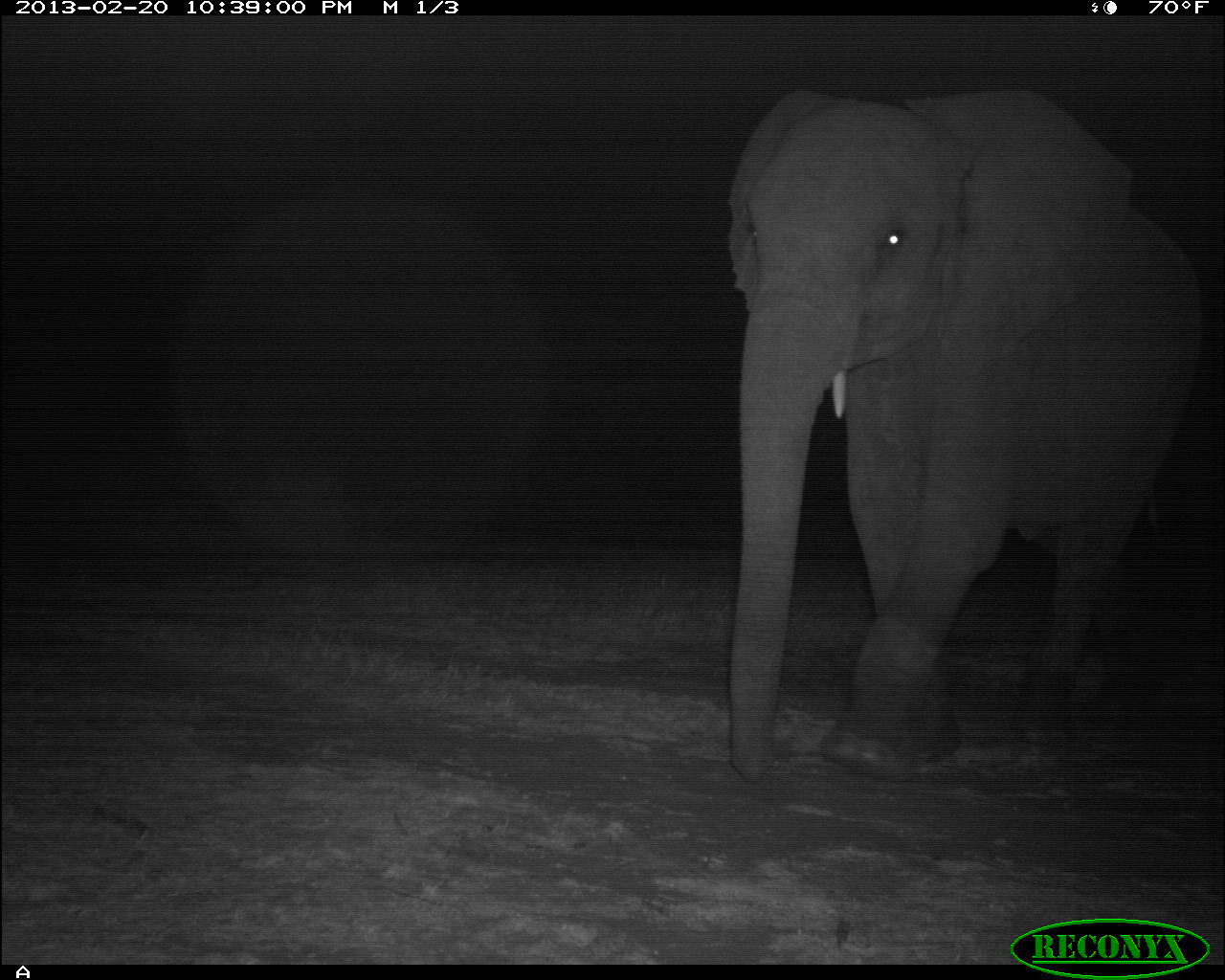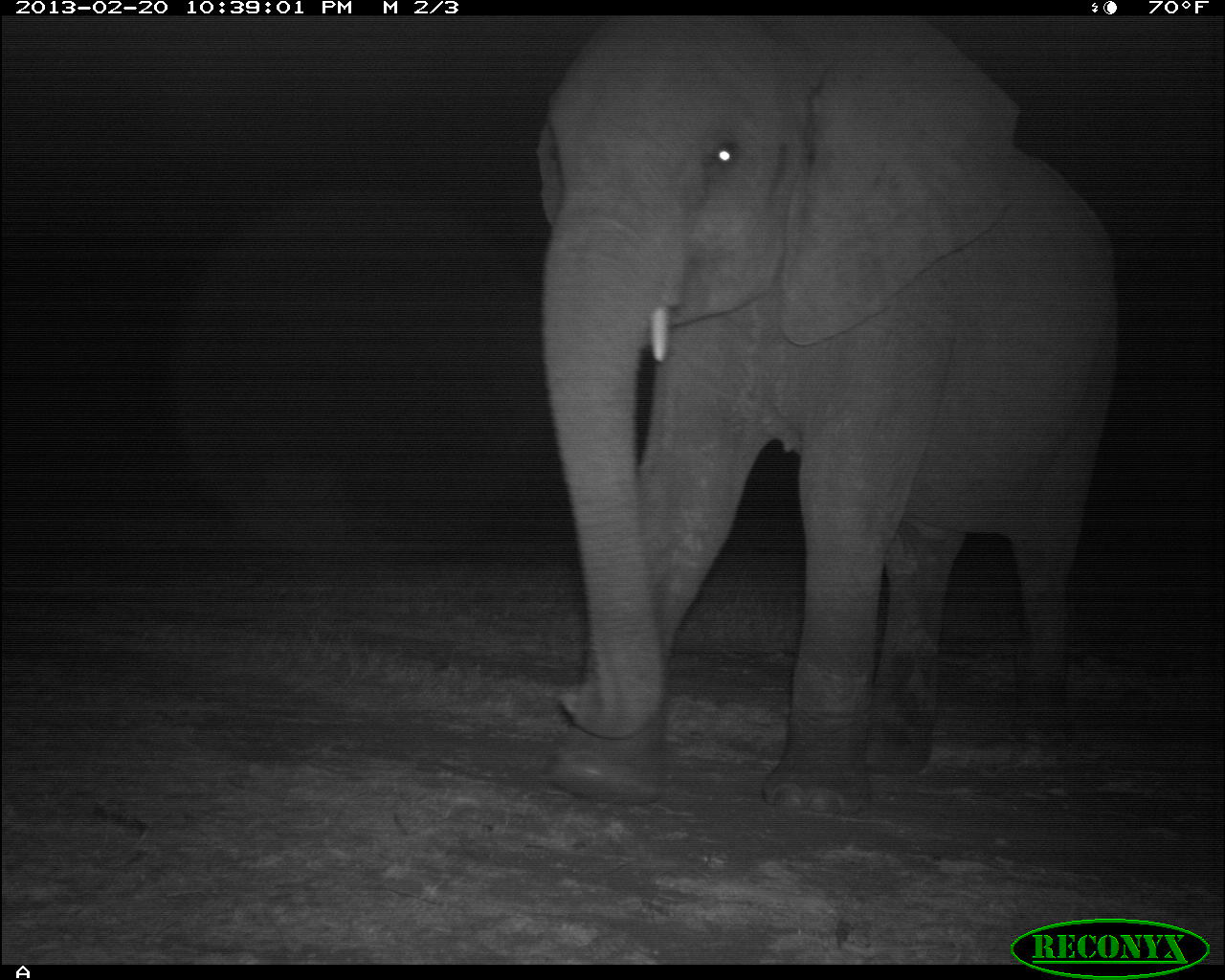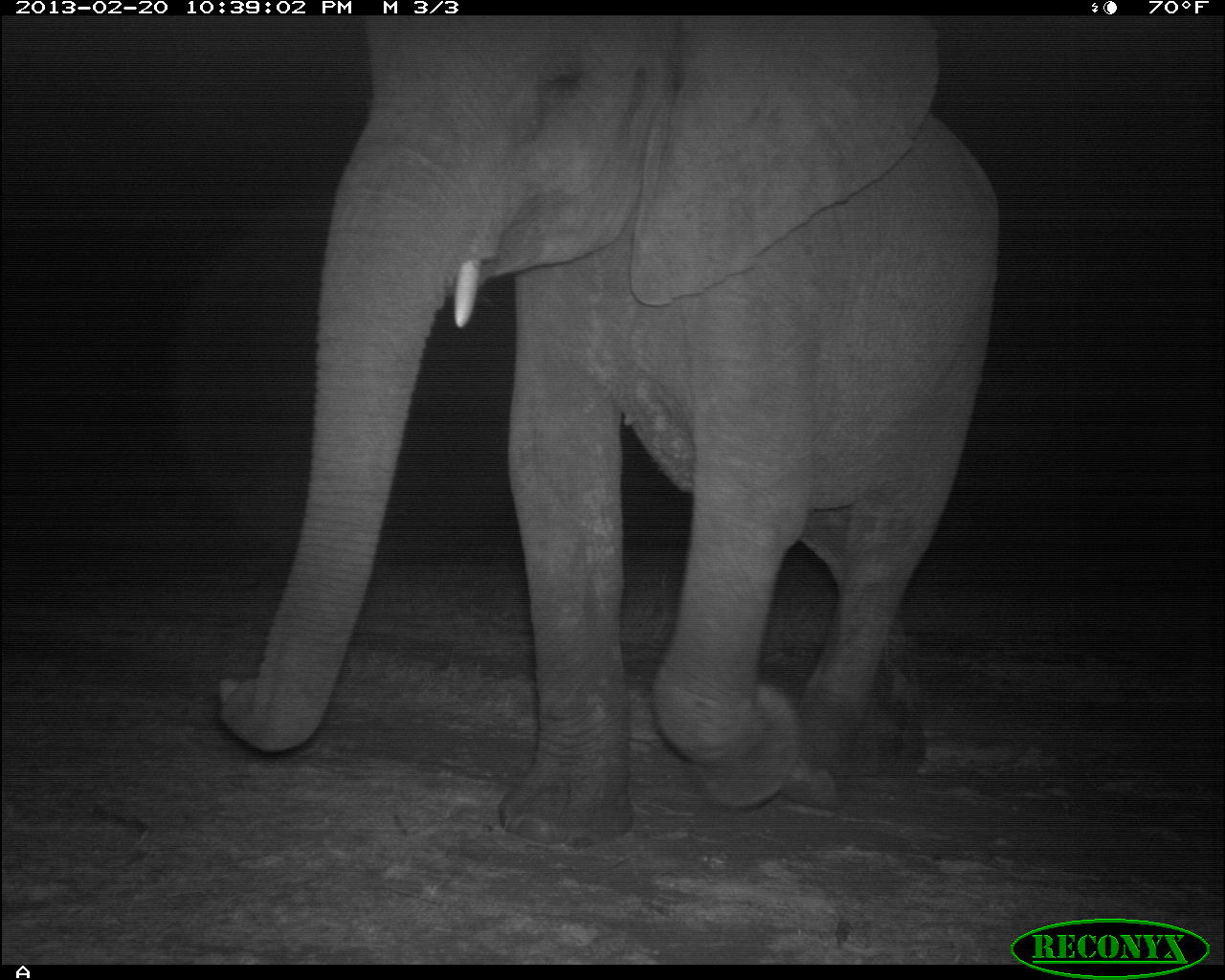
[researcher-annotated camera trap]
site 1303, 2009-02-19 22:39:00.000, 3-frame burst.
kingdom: Animalia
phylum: Chordata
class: Mammalia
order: Proboscidea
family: Elephantidae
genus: Loxodonta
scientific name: Loxodonta africana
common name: african bush elephant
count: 1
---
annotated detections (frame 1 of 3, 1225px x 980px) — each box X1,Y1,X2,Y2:
loxodonta africana: 725,76,1204,783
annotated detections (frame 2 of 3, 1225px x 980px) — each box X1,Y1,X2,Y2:
loxodonta africana: 529,10,1115,816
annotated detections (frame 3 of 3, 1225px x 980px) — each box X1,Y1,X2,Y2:
loxodonta africana: 211,16,994,845